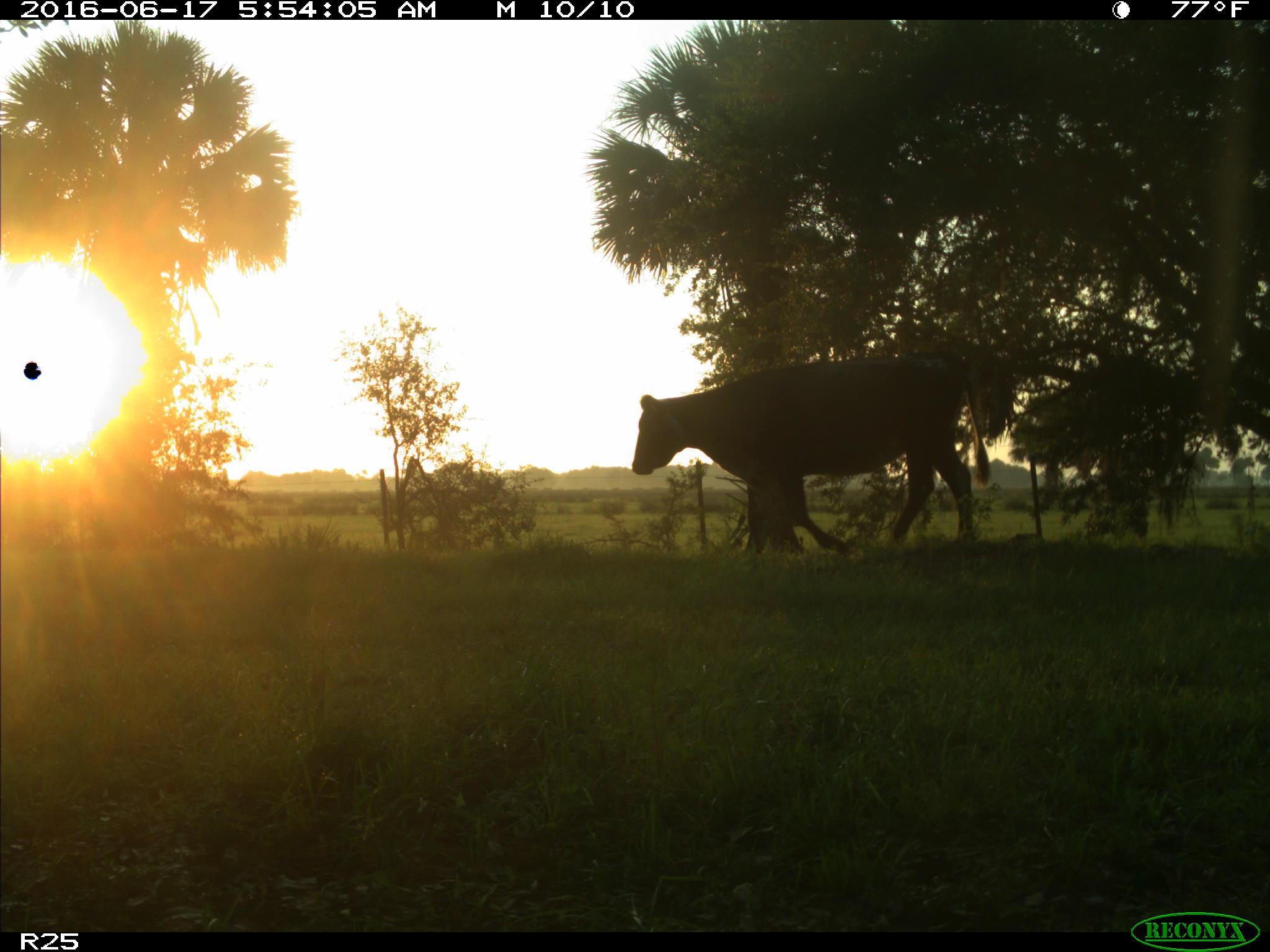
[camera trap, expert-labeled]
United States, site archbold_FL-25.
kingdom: Animalia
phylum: Chordata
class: Mammalia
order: Artiodactyla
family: Bovidae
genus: Bos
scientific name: Bos taurus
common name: domestic cow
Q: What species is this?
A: Bos taurus (domestic cow).